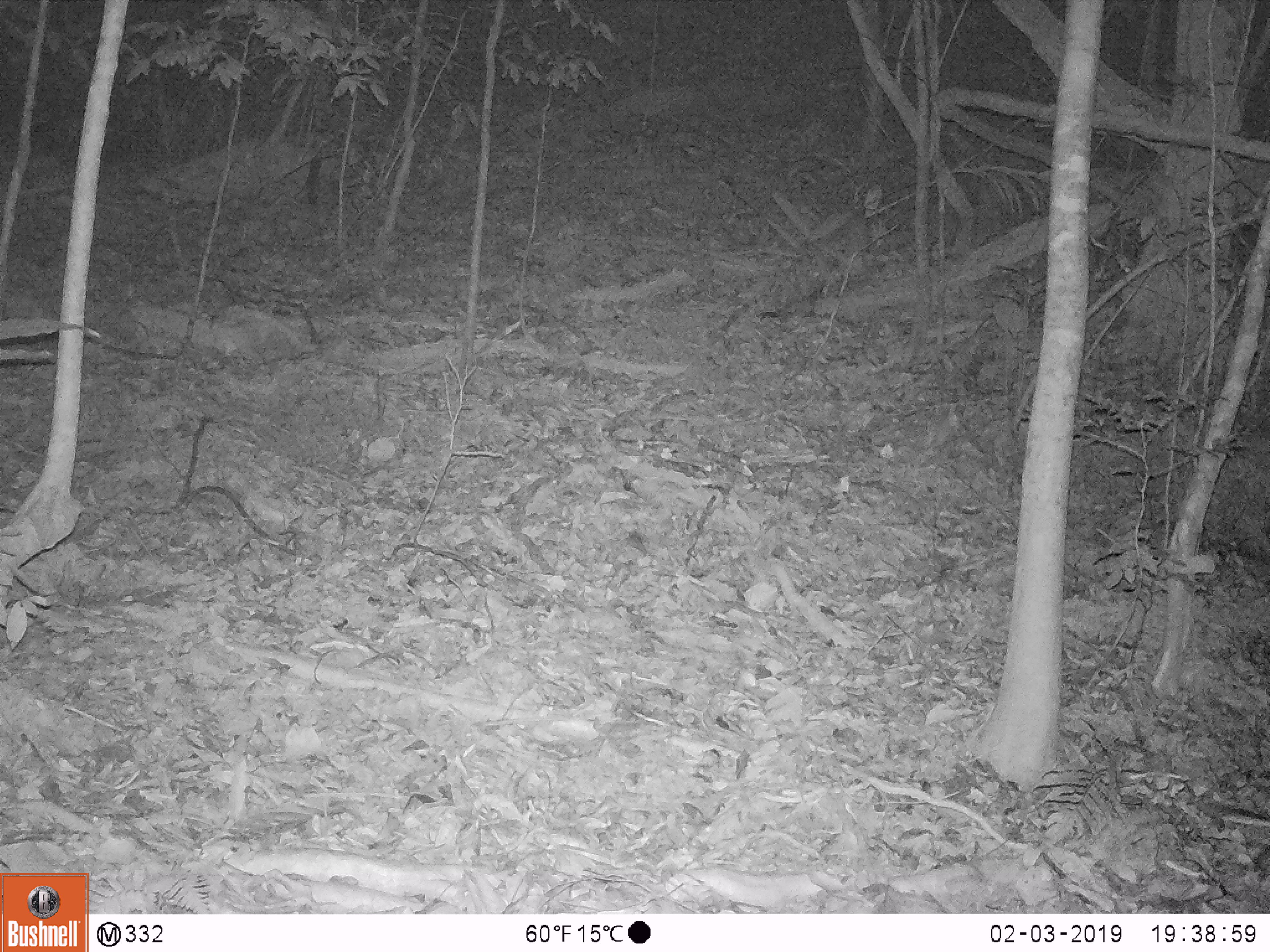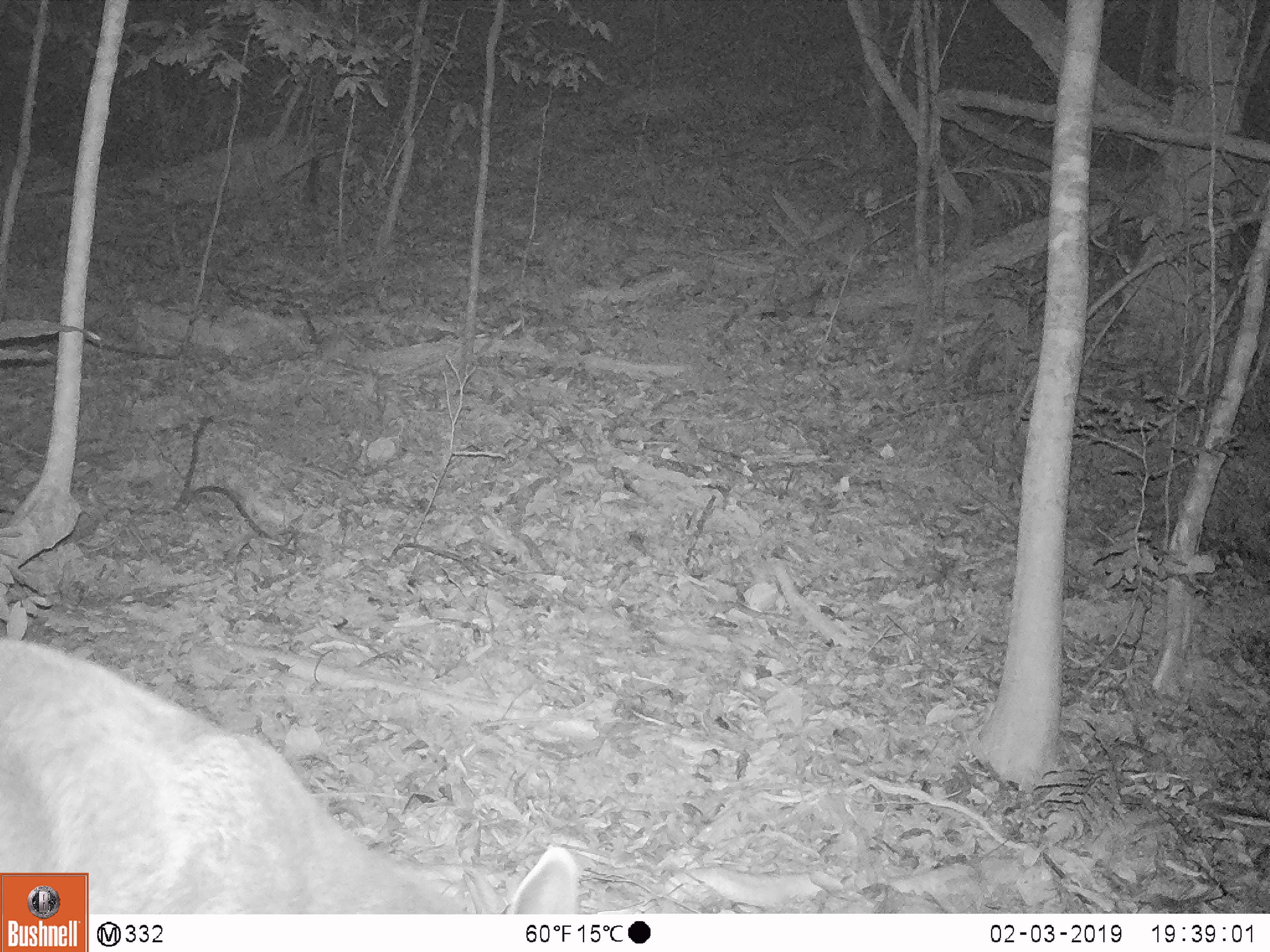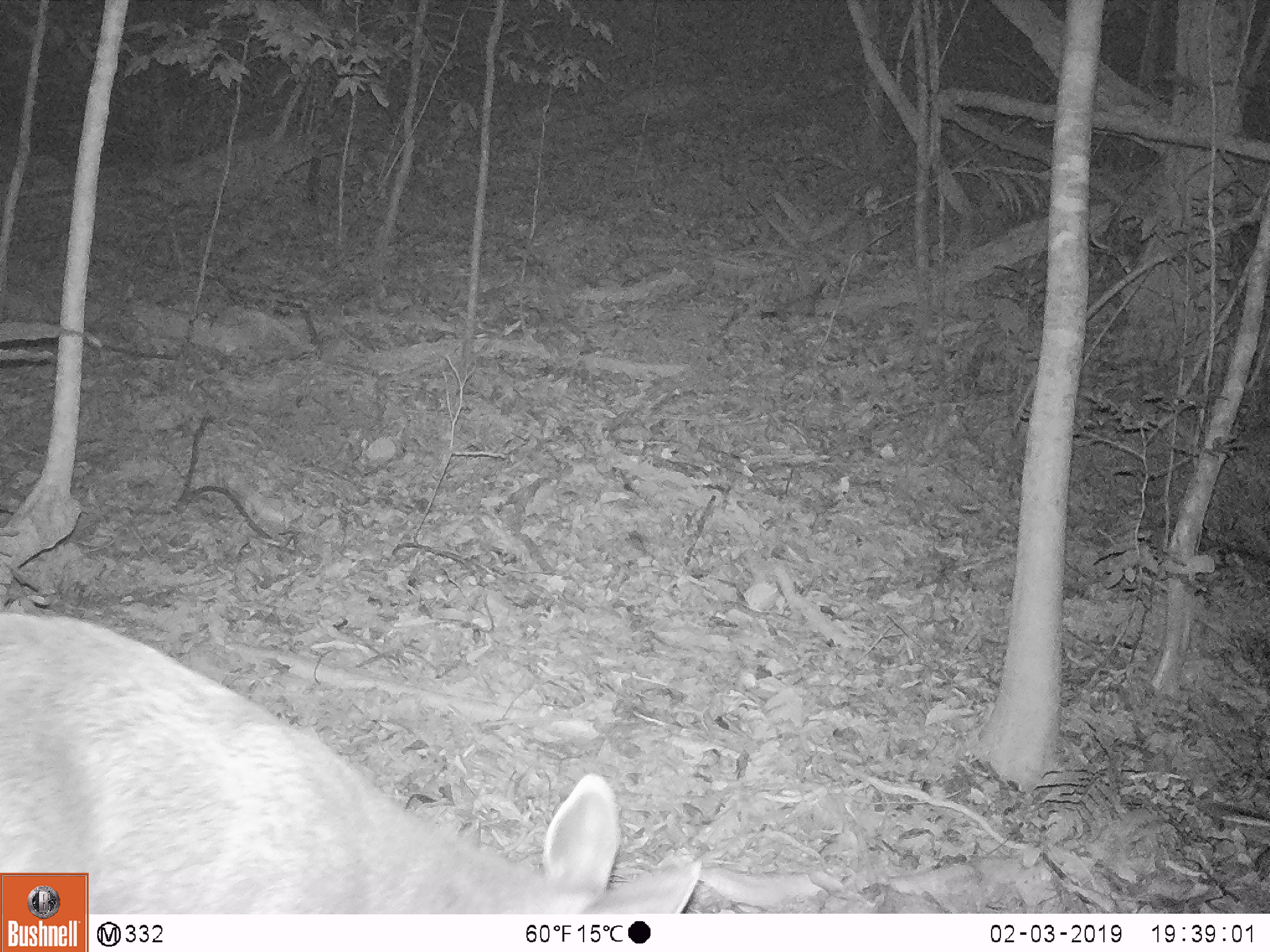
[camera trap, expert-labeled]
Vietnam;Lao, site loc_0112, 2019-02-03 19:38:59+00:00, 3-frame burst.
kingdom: Animalia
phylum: Chordata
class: Mammalia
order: Artiodactyla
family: Cervidae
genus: Rusa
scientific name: Rusa unicolor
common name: sambar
Sambar (Rusa unicolor). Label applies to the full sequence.